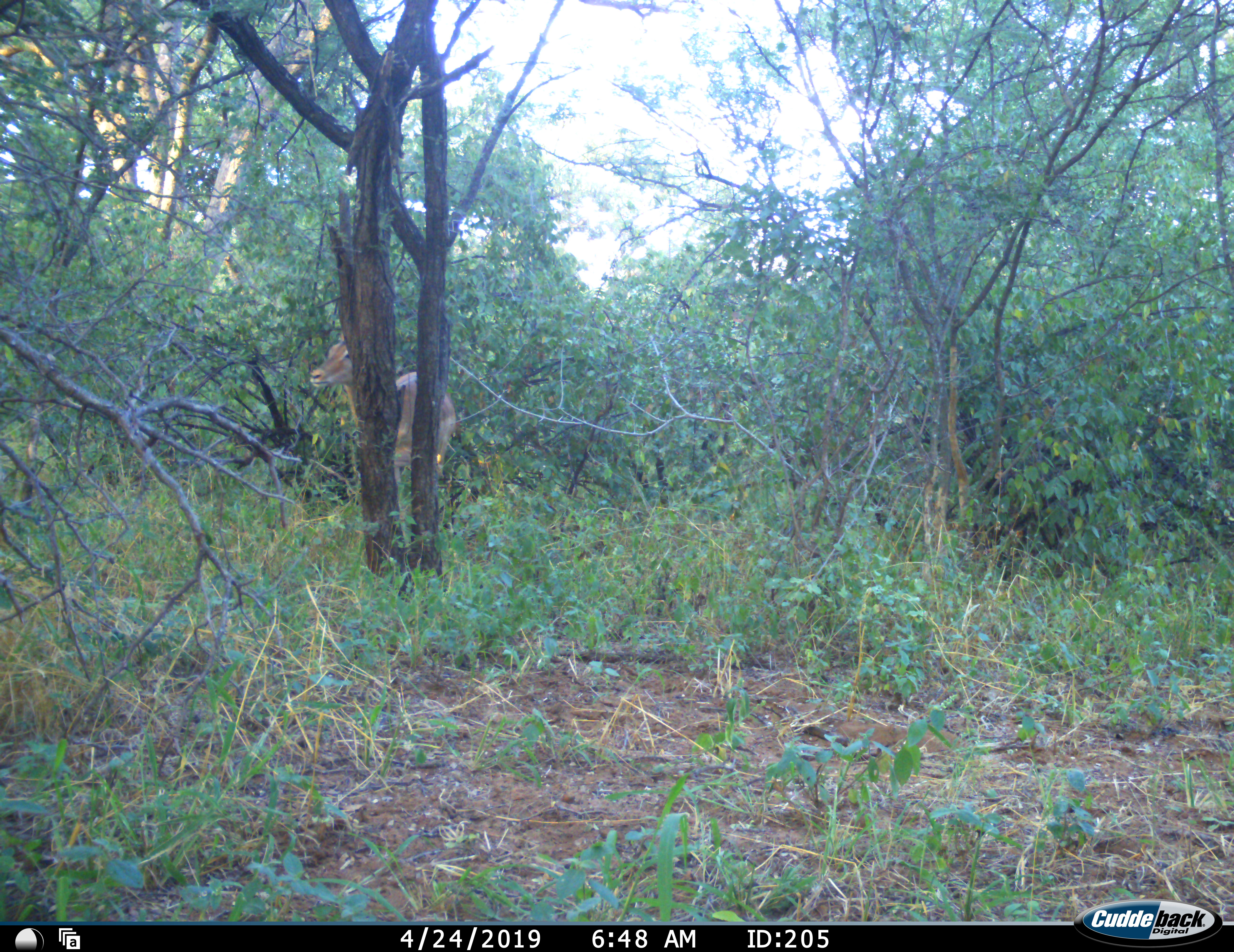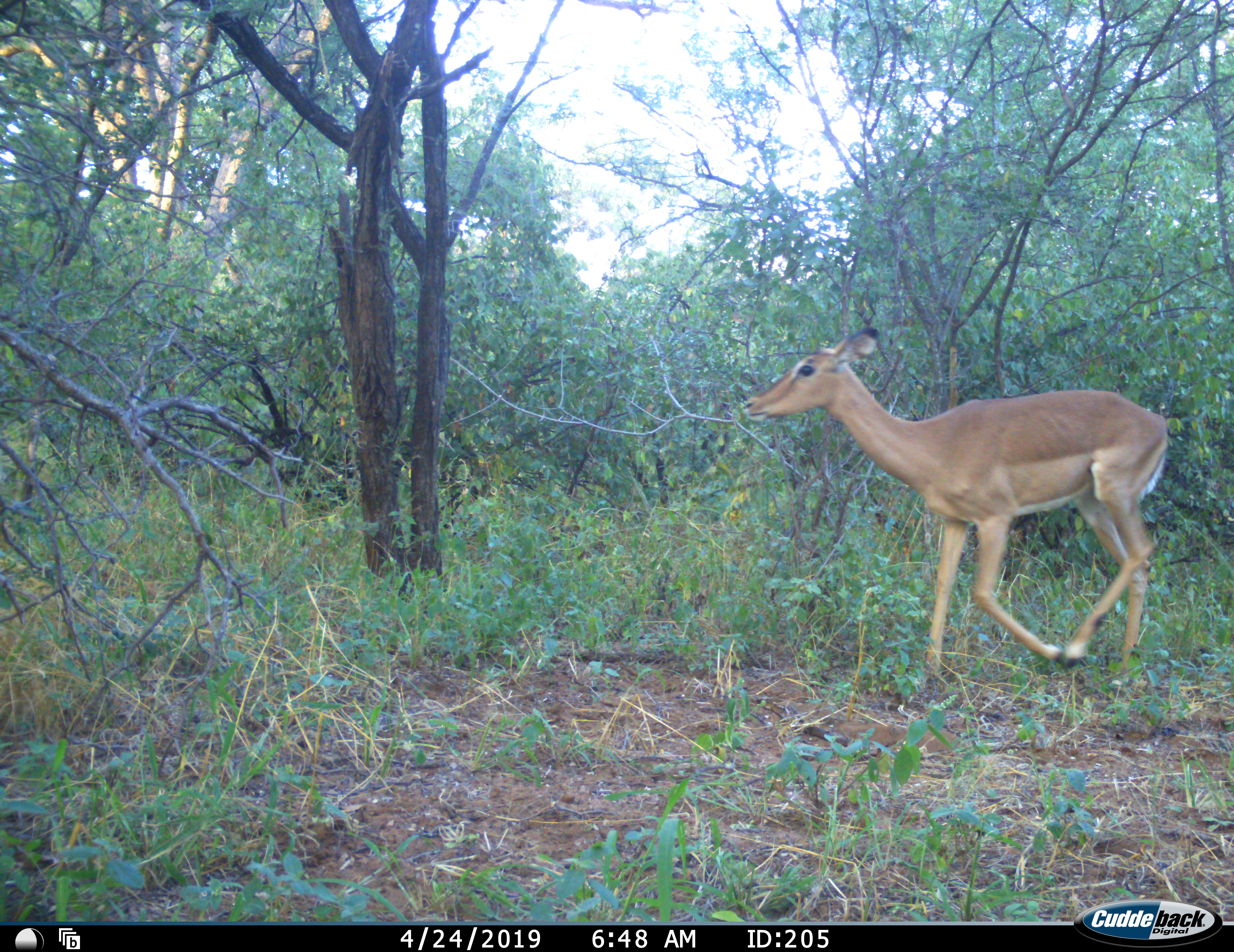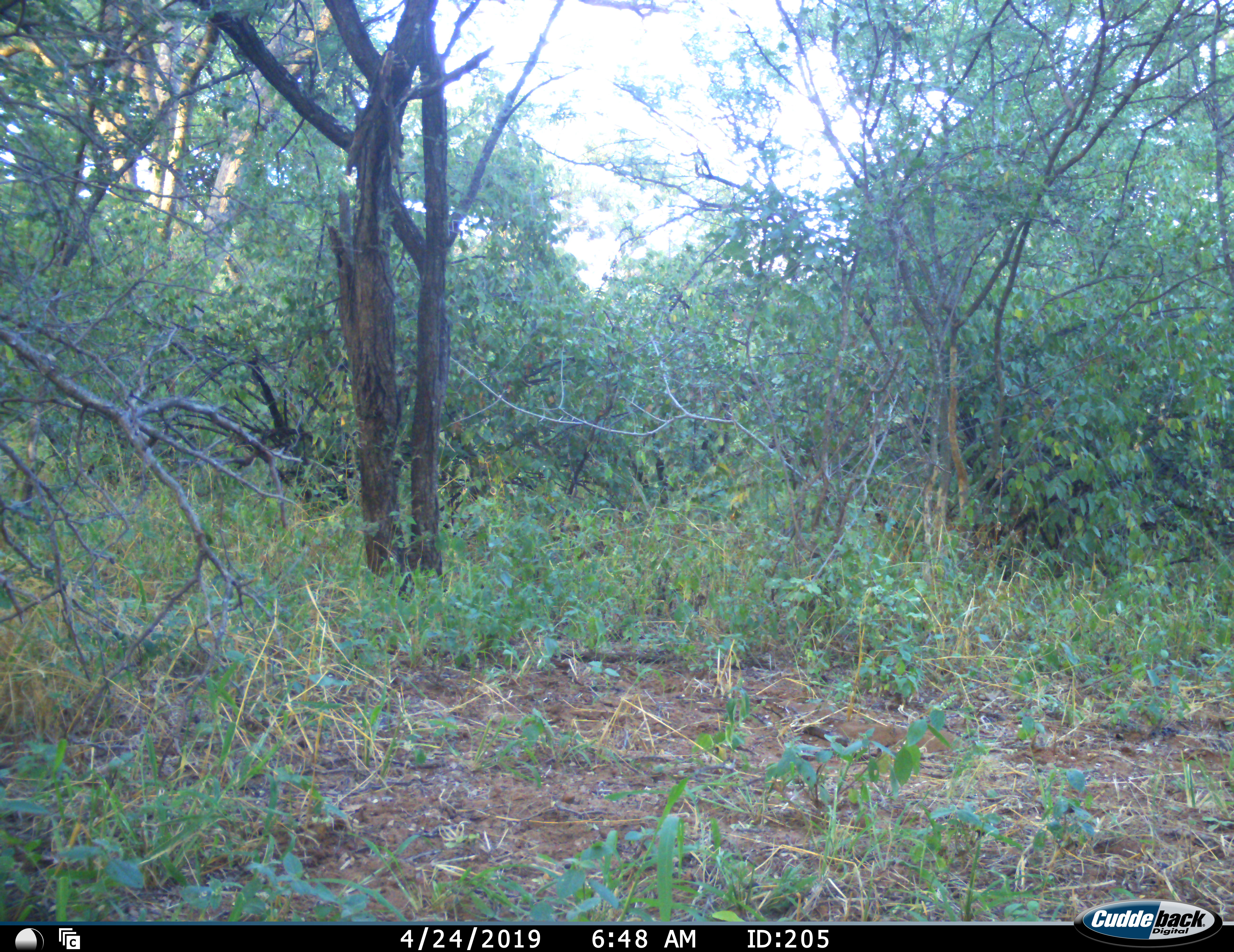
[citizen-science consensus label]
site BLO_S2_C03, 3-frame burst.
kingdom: Animalia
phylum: Chordata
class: Mammalia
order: Artiodactyla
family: Bovidae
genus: Aepyceros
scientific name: Aepyceros melampus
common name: impala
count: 1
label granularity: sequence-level